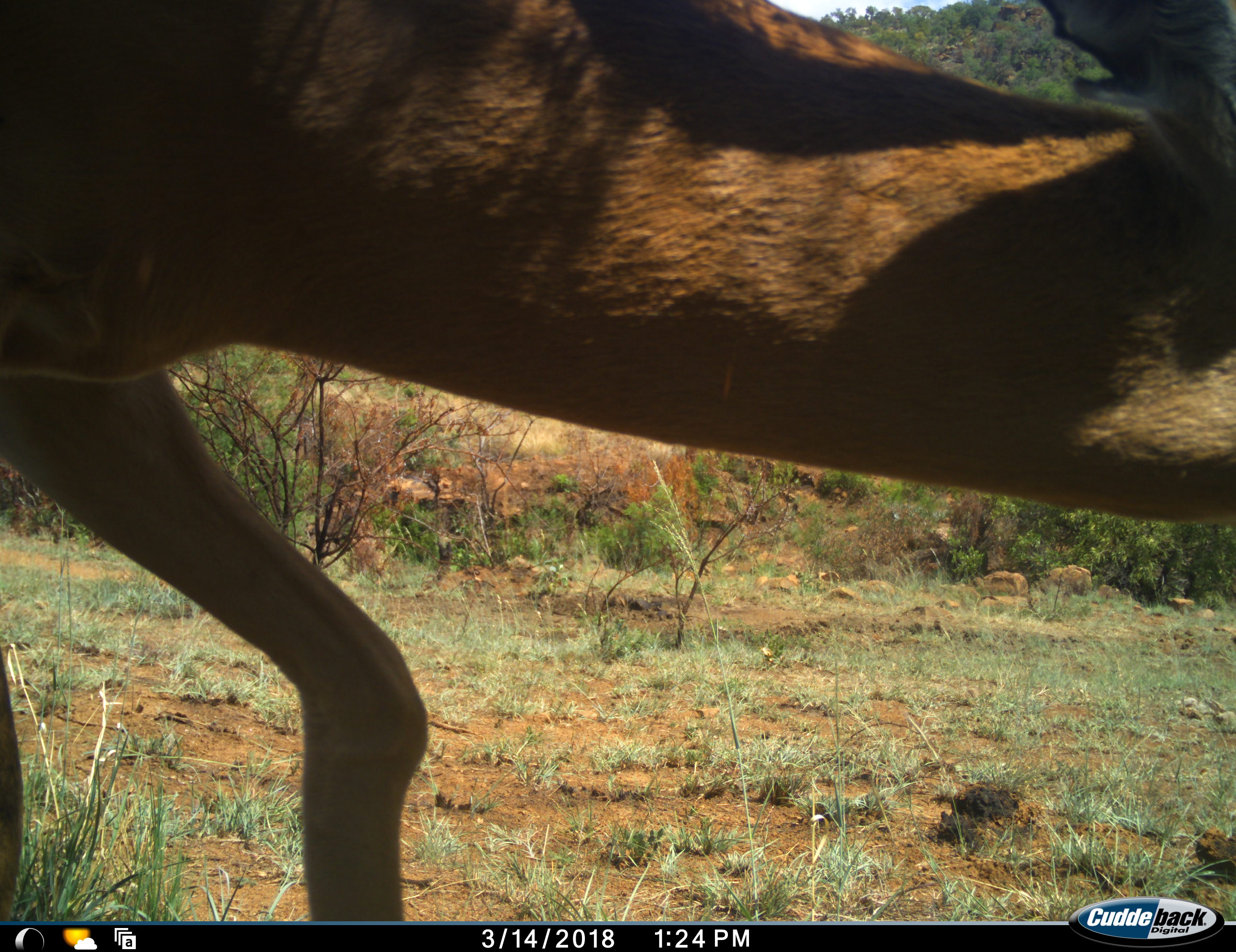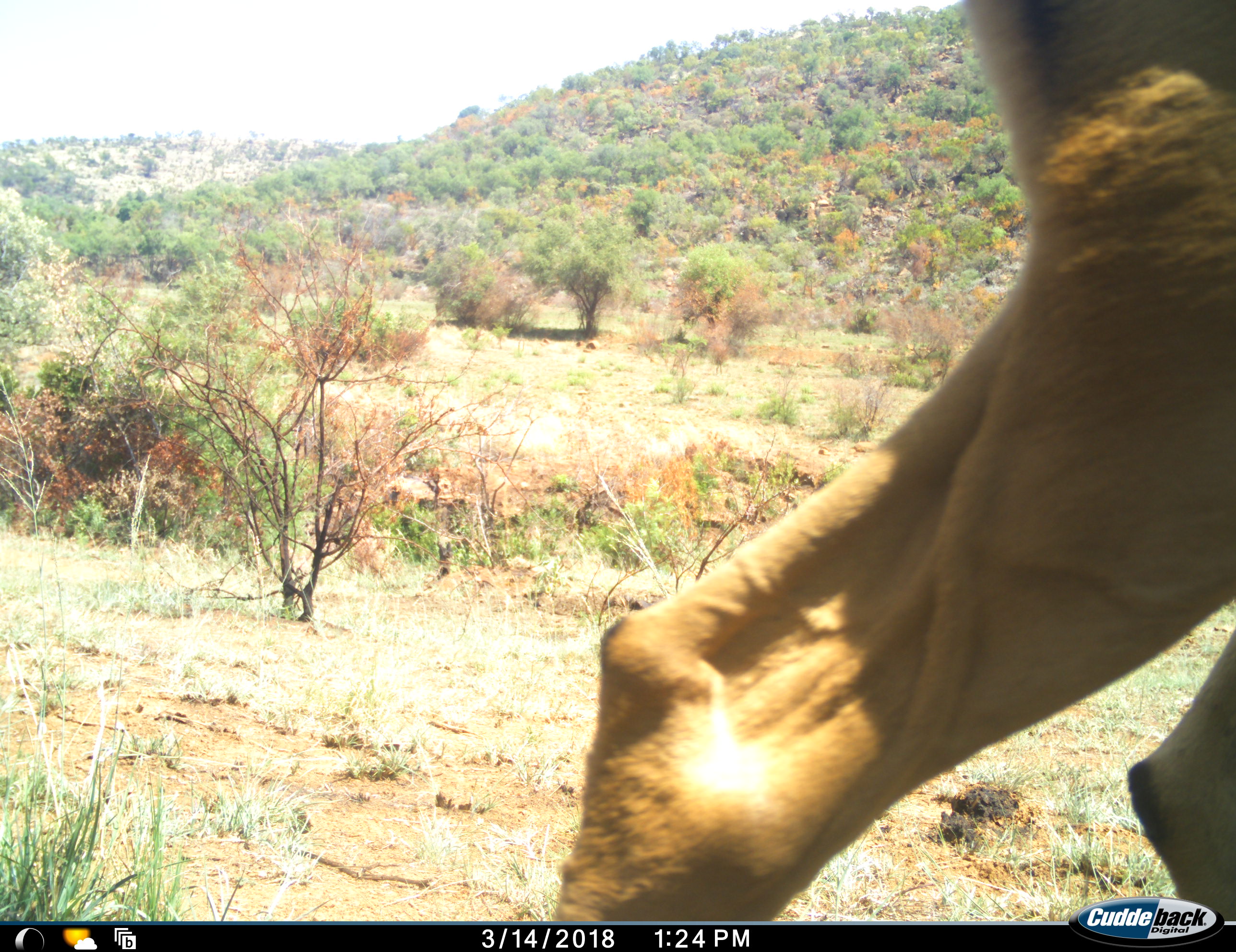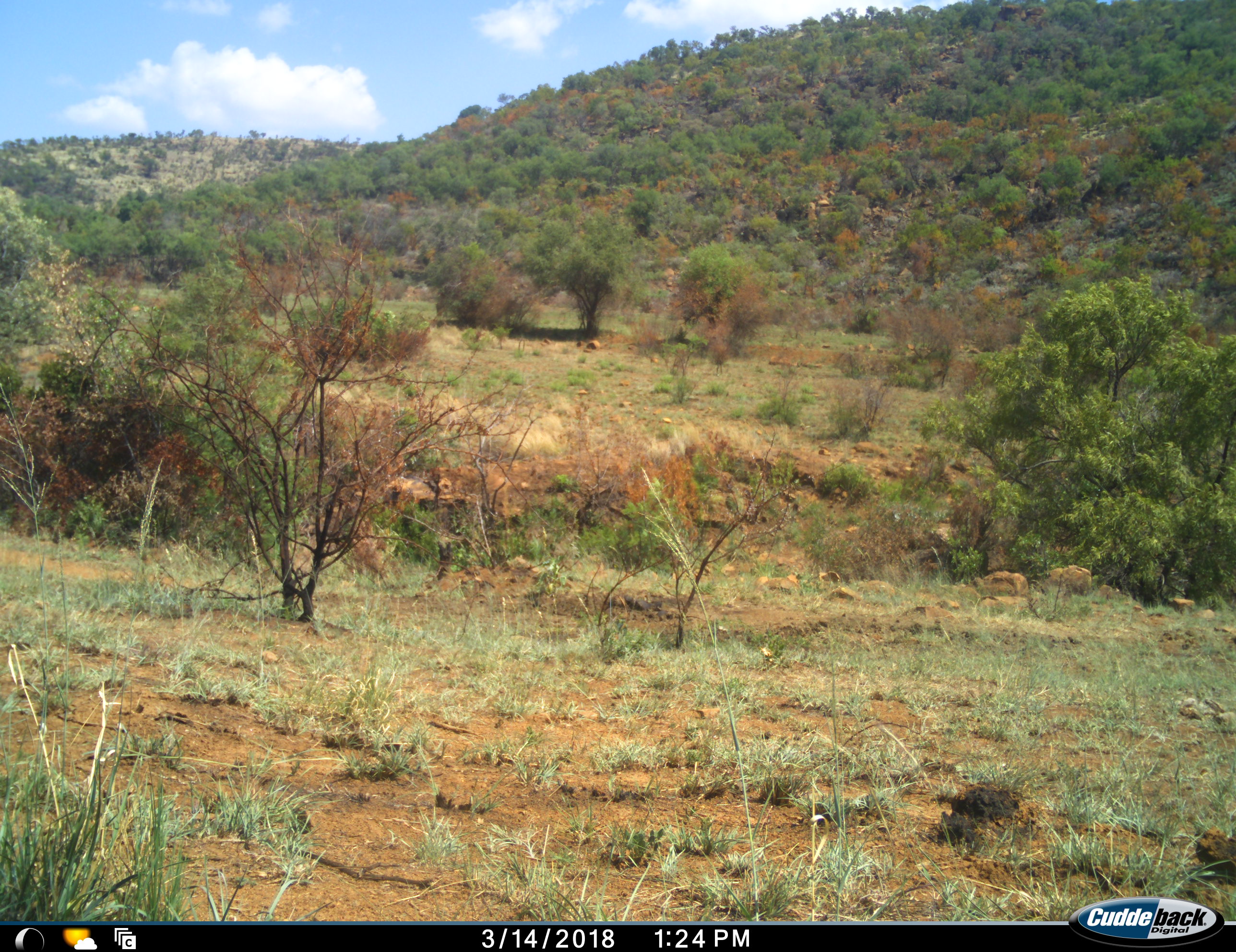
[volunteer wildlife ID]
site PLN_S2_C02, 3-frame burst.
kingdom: Animalia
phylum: Chordata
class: Mammalia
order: Artiodactyla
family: Bovidae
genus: Aepyceros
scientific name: Aepyceros melampus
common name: impala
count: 1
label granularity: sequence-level